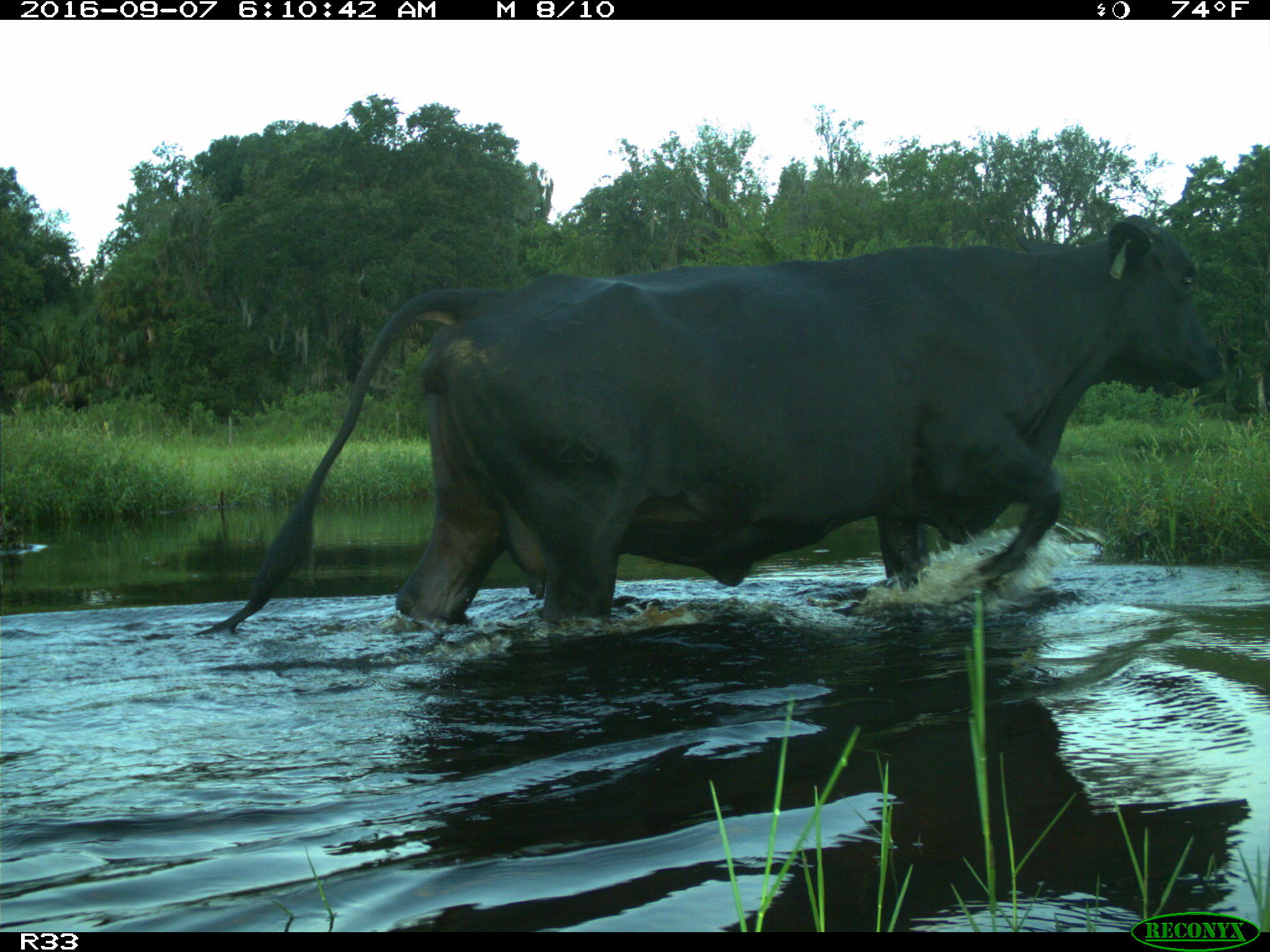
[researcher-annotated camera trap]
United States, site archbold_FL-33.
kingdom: Animalia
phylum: Chordata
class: Mammalia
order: Artiodactyla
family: Bovidae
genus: Bos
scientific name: Bos taurus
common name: domestic cow